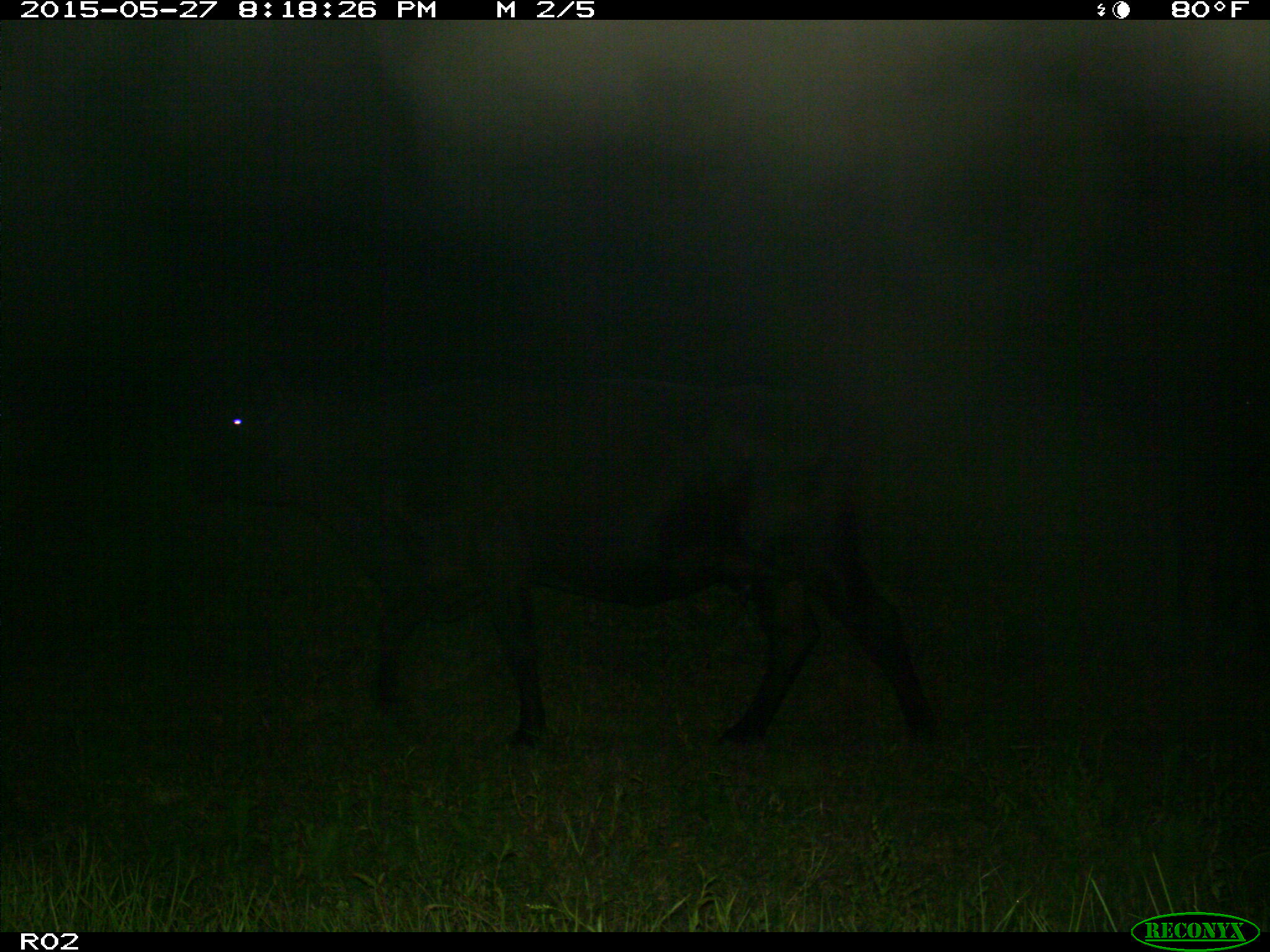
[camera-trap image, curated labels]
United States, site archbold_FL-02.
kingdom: Animalia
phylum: Chordata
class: Mammalia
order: Artiodactyla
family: Bovidae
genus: Bos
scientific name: Bos taurus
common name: domestic cow